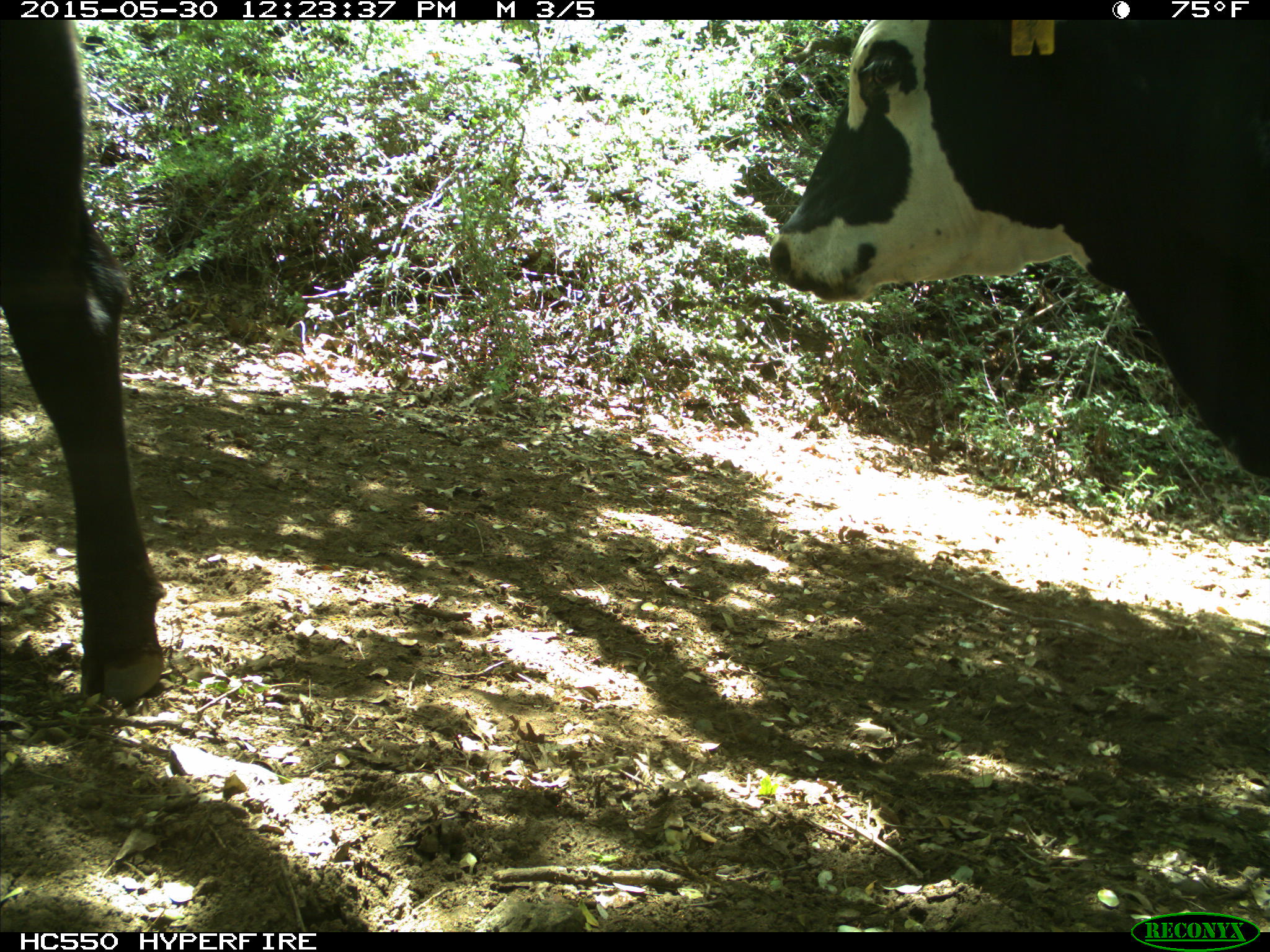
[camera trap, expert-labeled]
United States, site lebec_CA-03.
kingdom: Animalia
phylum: Chordata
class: Mammalia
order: Artiodactyla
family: Bovidae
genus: Bos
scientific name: Bos taurus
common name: domestic cow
Bos taurus (domestic cow).